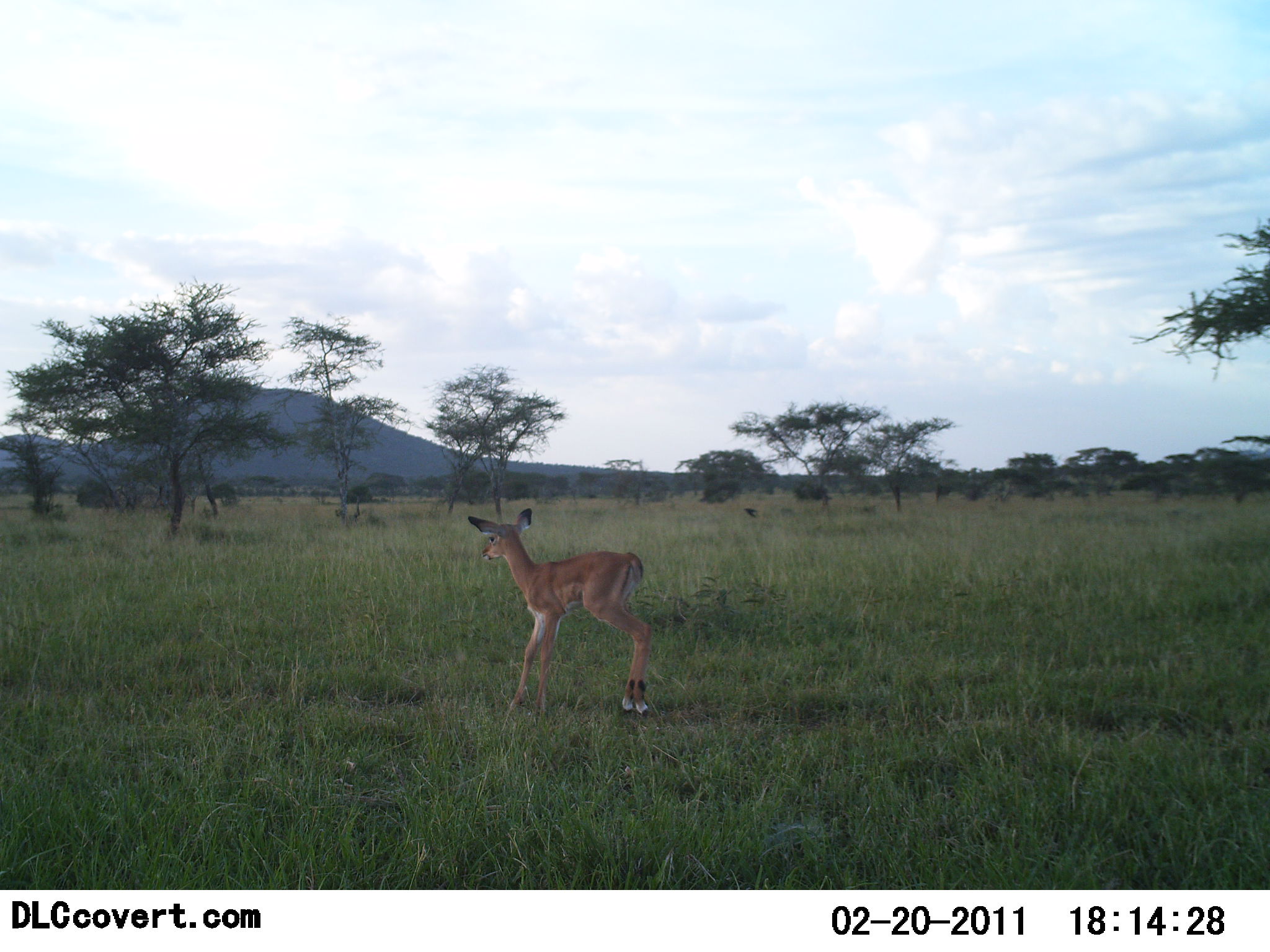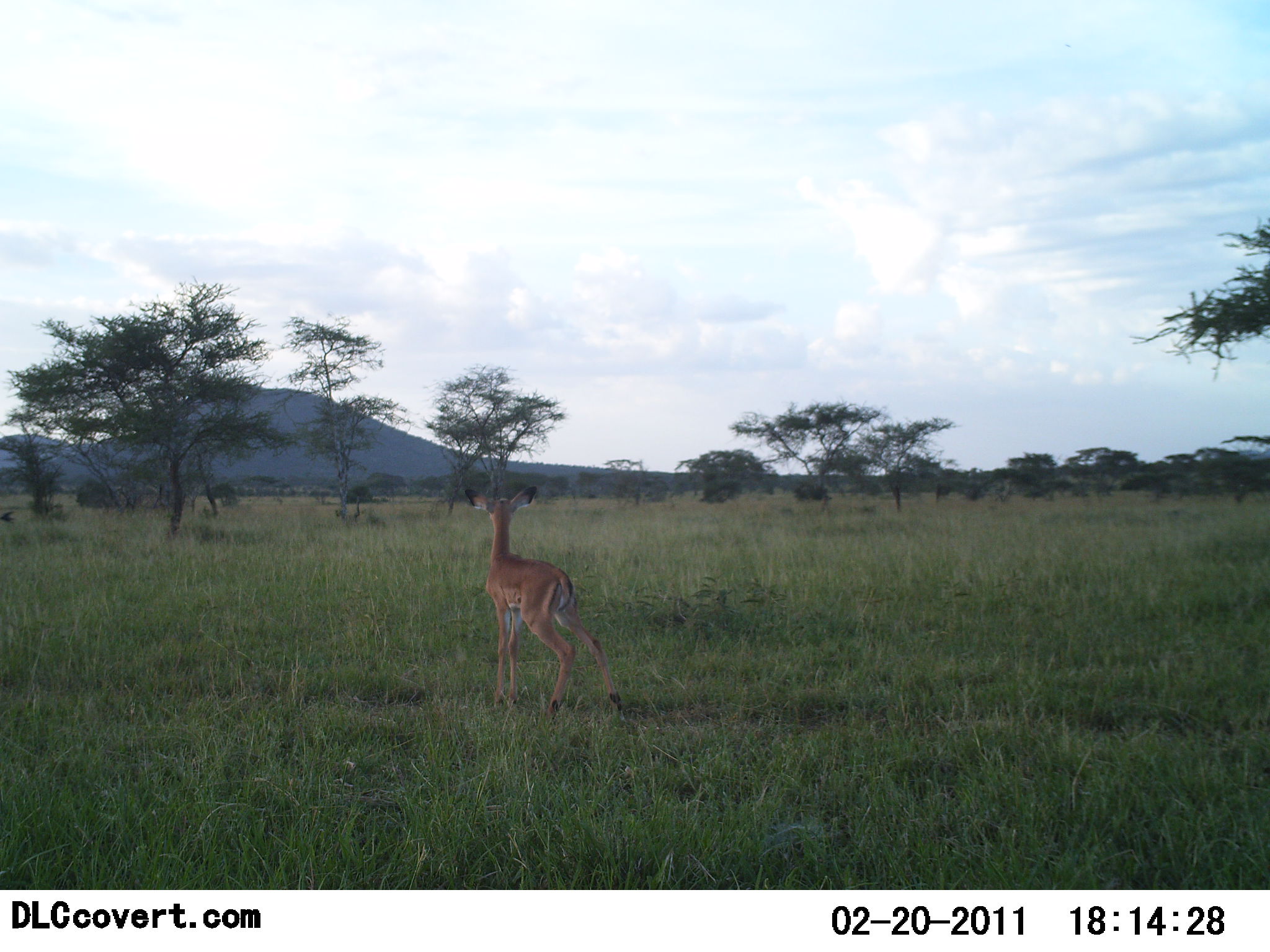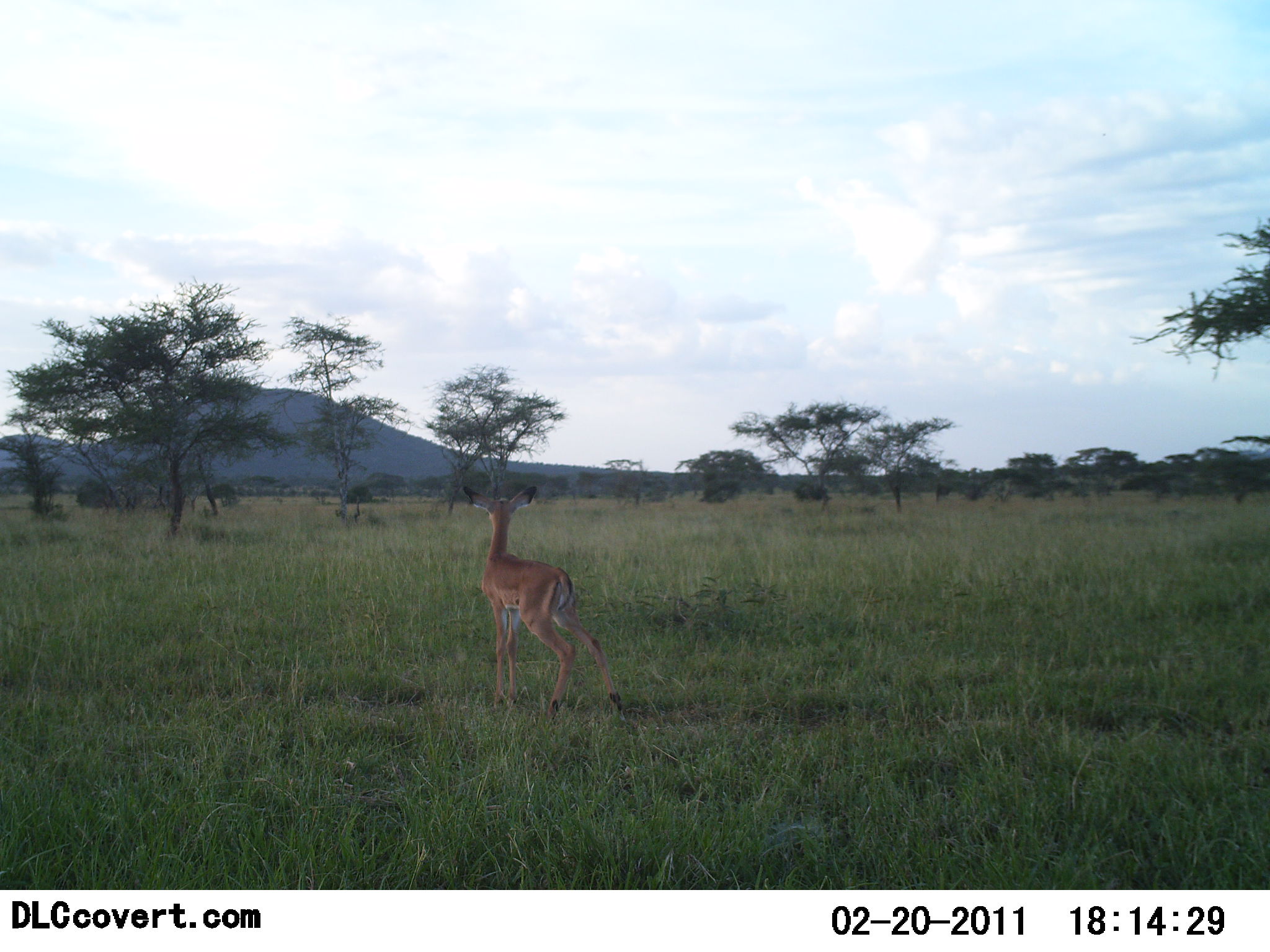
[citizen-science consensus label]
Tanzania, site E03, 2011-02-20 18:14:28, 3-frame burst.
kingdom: Animalia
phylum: Chordata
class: Mammalia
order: Artiodactyla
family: Bovidae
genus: Aepyceros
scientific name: Aepyceros melampus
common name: impala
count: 1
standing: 67%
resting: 0%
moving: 44%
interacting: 0%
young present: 78%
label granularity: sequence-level